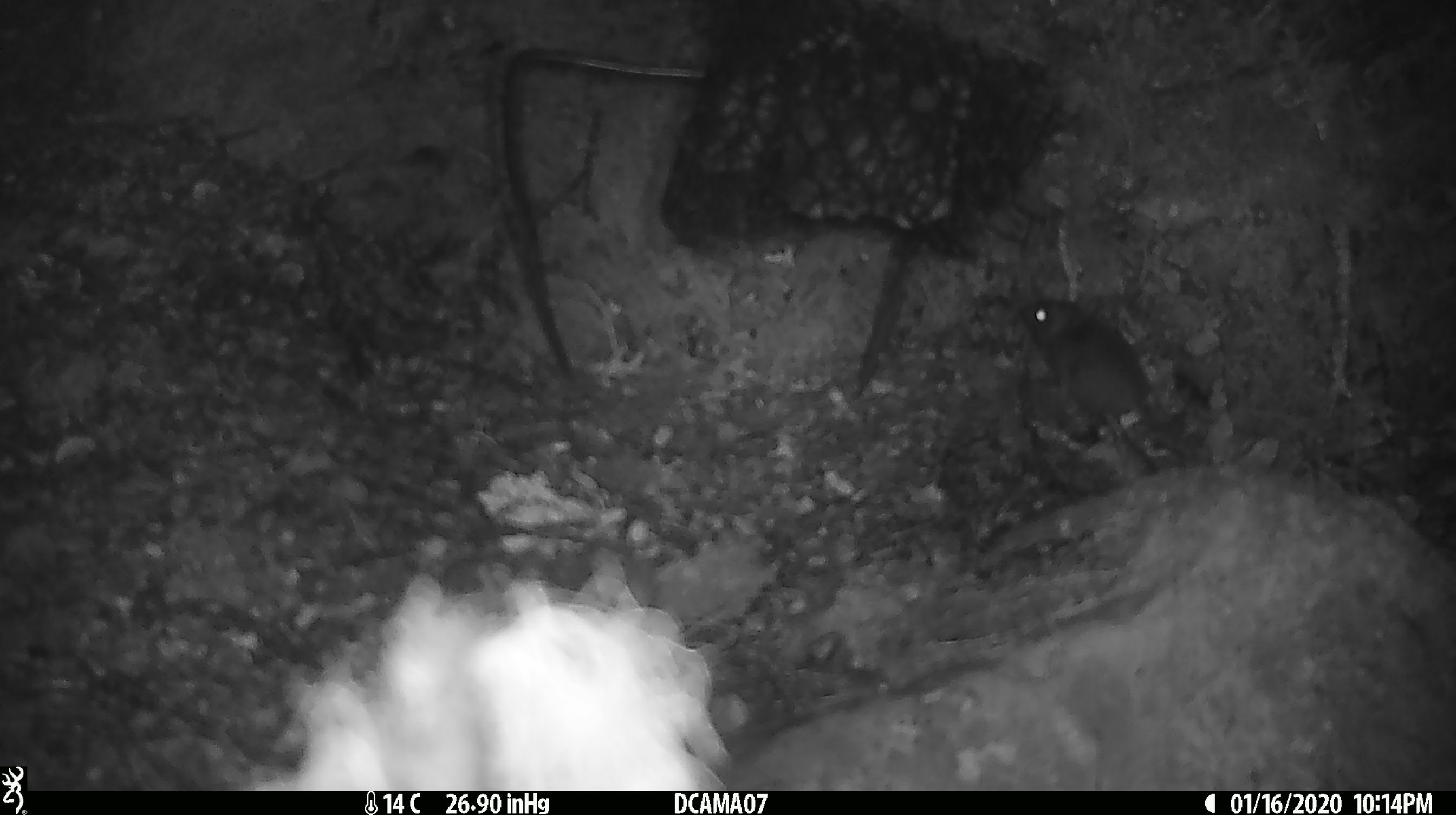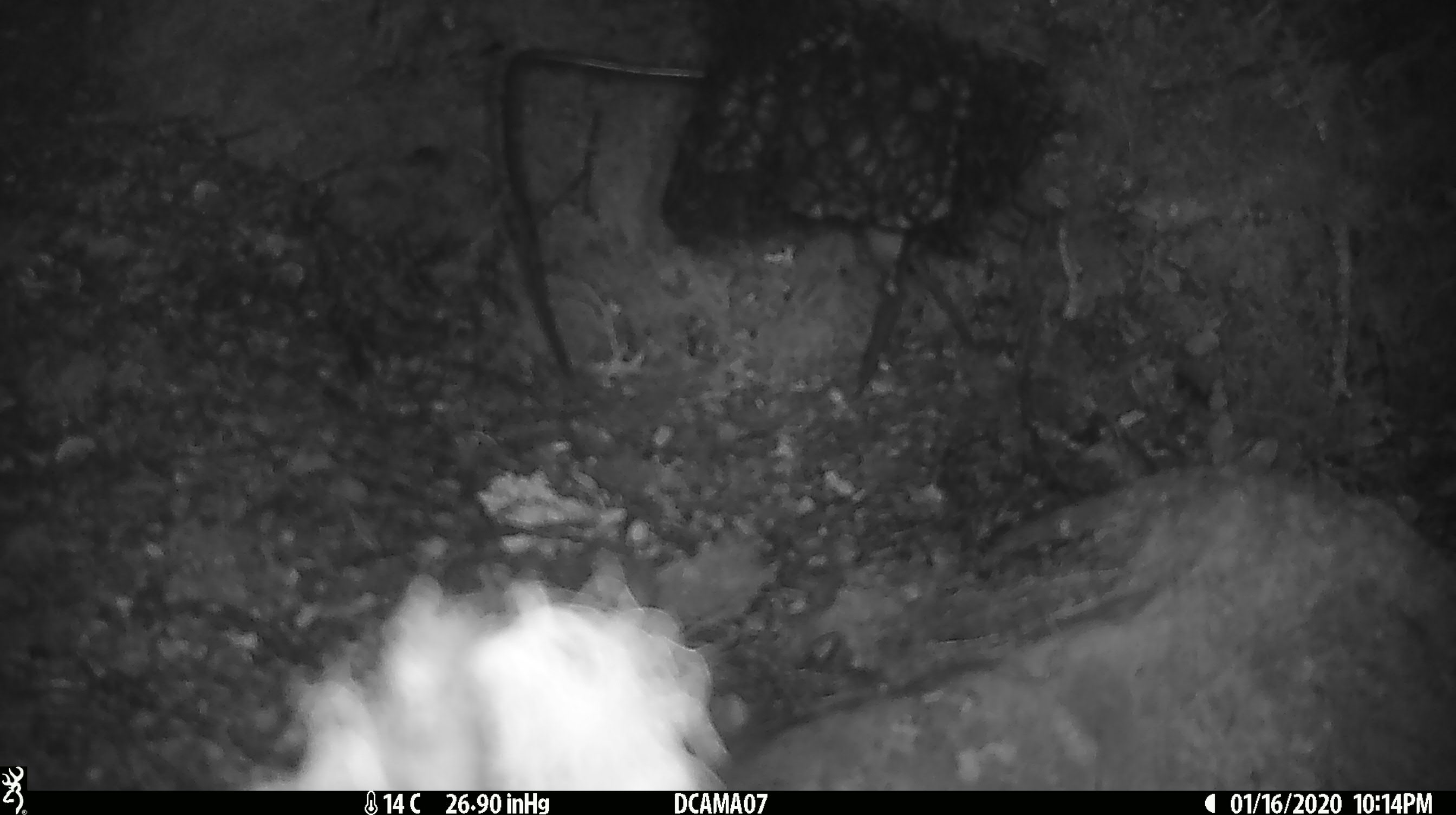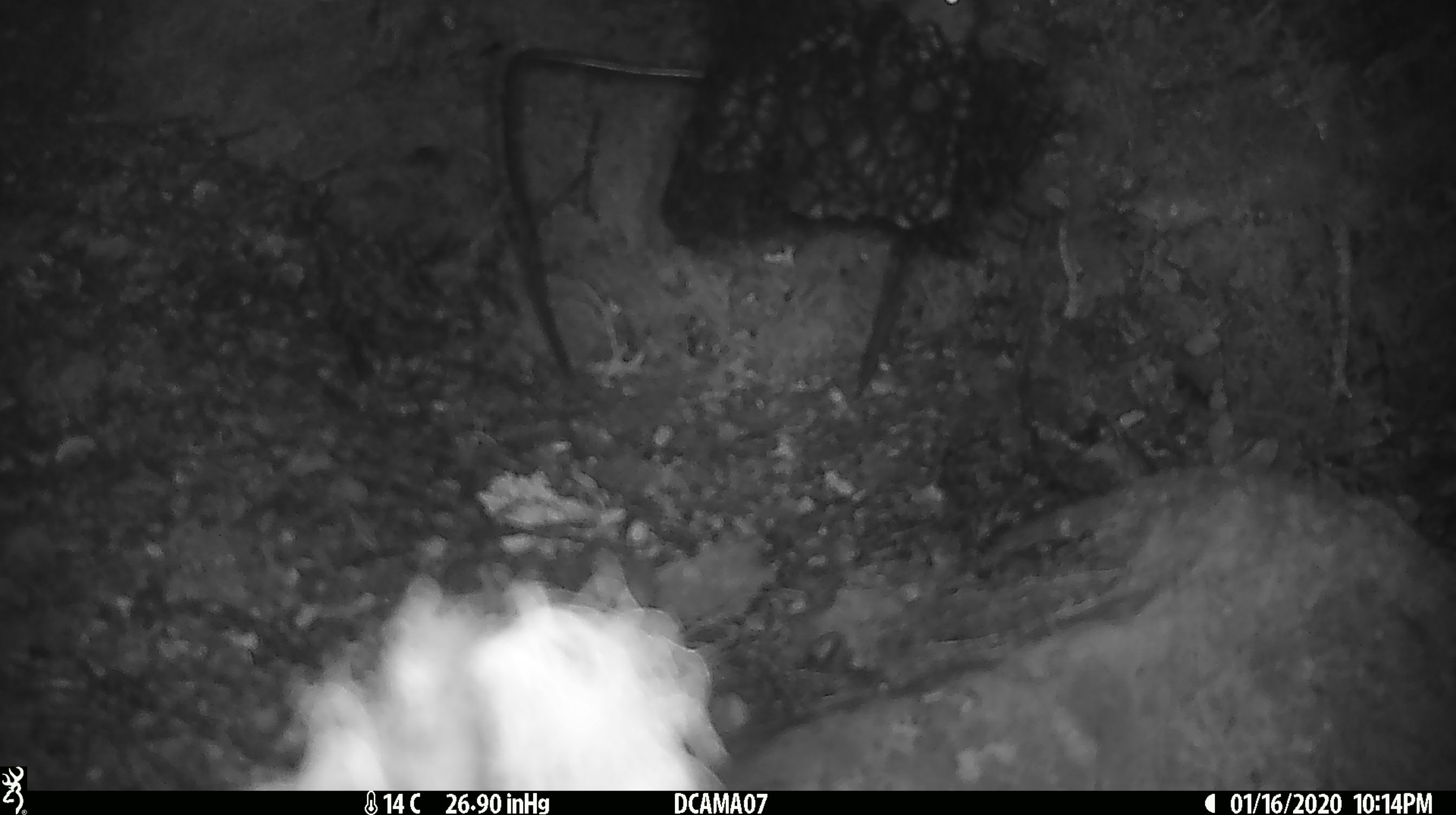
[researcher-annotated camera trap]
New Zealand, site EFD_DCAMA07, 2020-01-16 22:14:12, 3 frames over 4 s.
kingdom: Animalia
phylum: Chordata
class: Mammalia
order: Rodentia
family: Muridae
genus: Mus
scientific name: Mus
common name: mouse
Mouse (Mus).